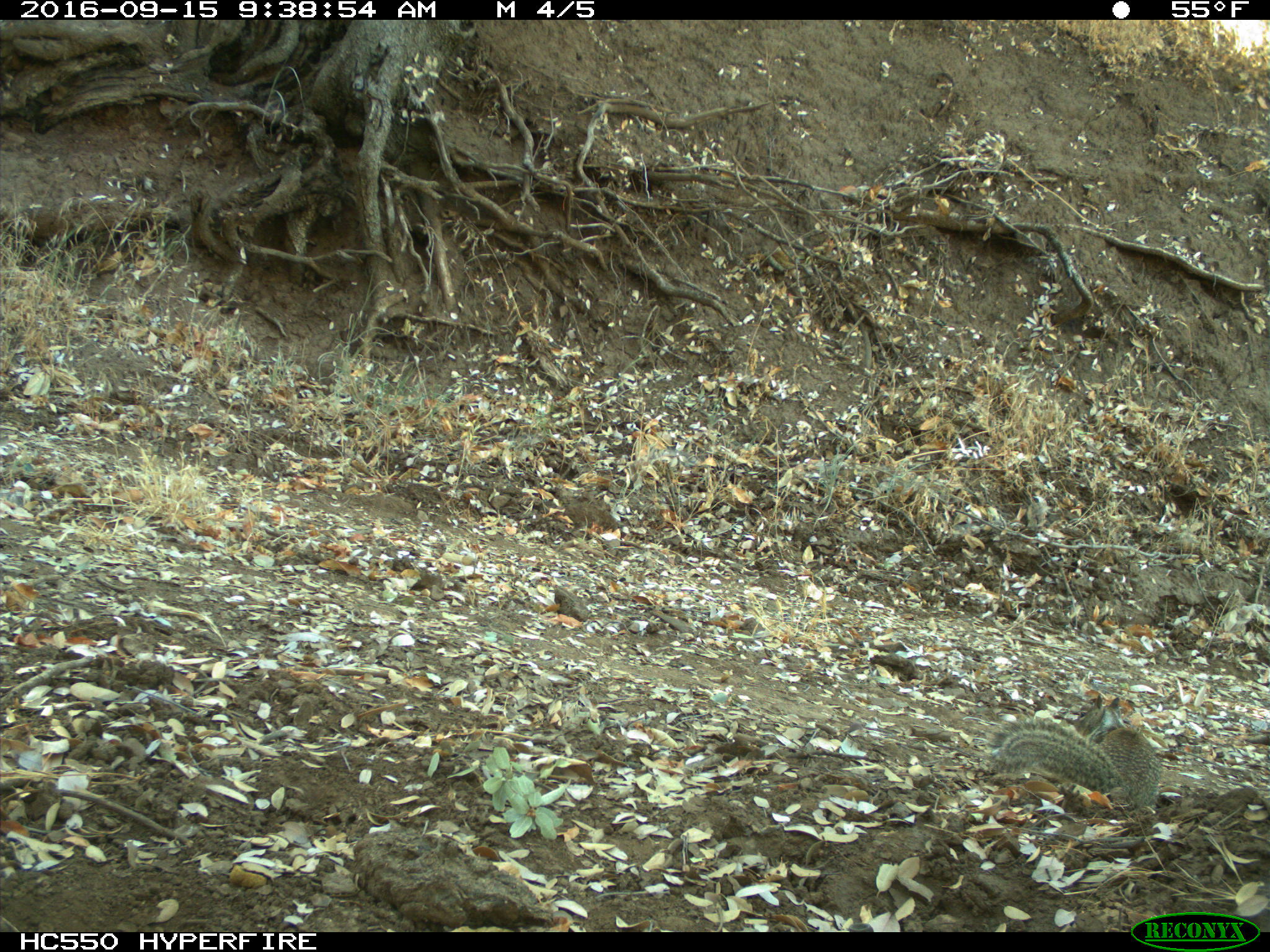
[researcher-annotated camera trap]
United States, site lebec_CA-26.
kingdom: Animalia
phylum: Chordata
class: Mammalia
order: Rodentia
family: Sciuridae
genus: Otospermophilus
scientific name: Otospermophilus beecheyi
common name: california ground squirrel